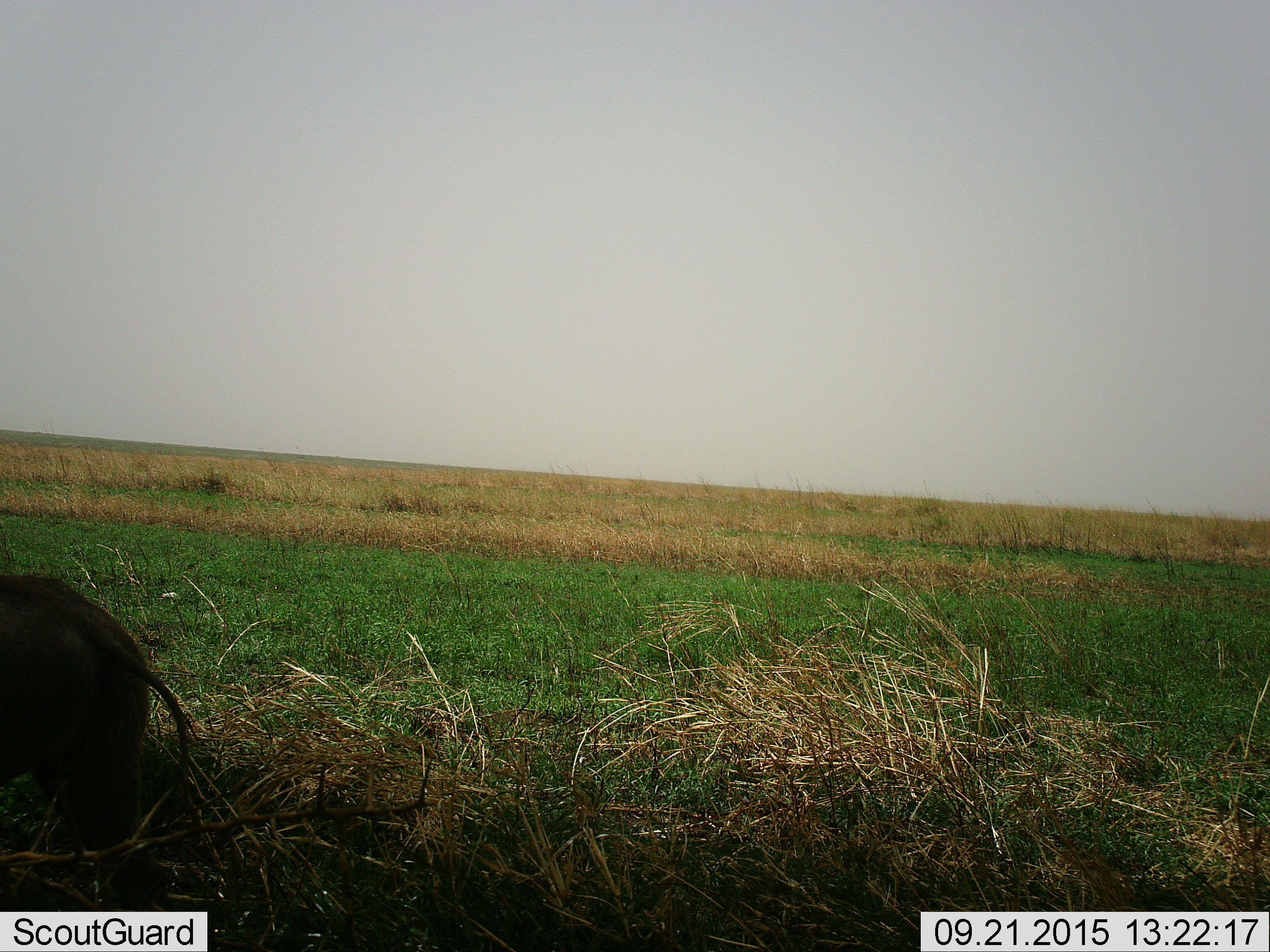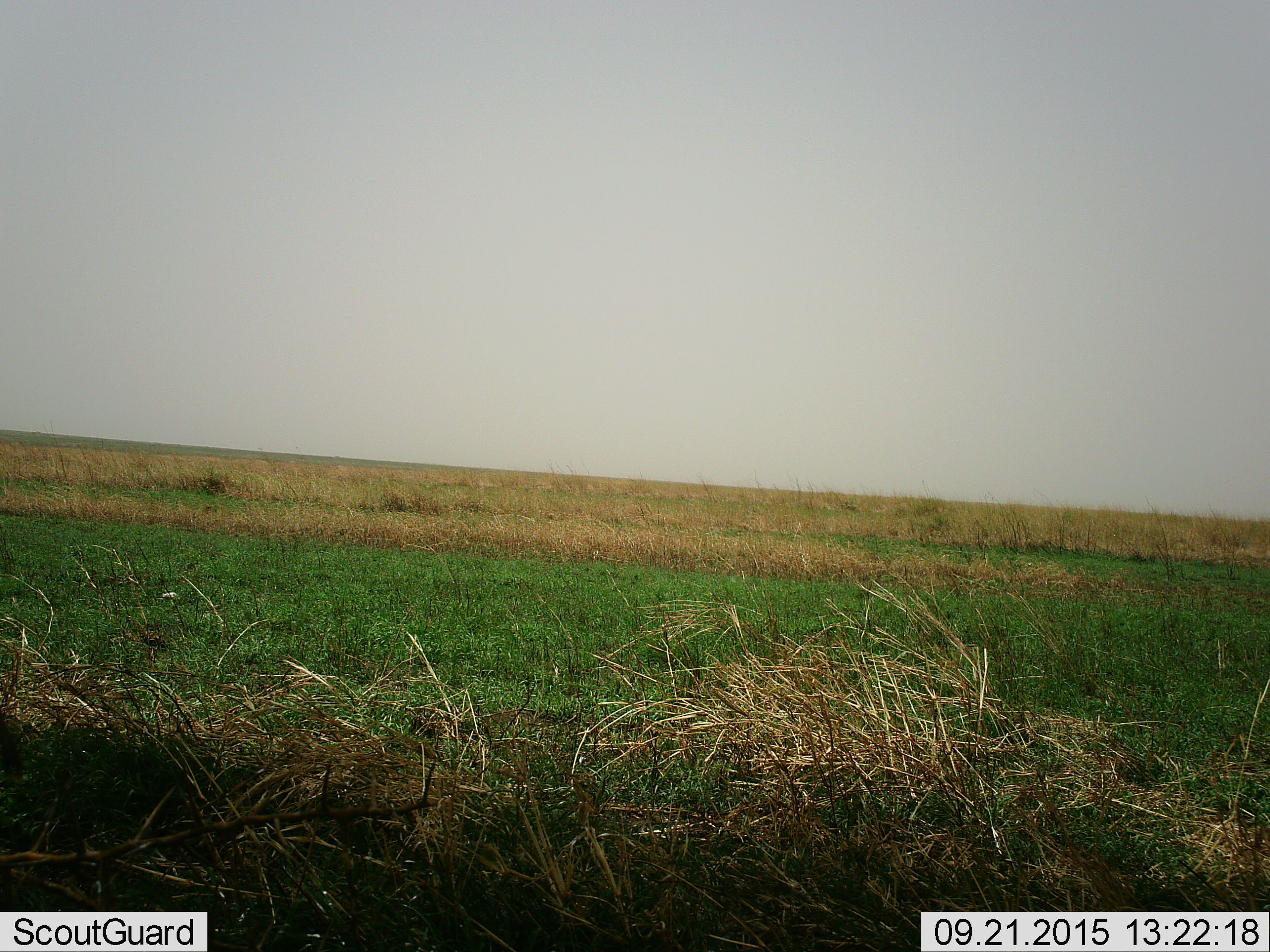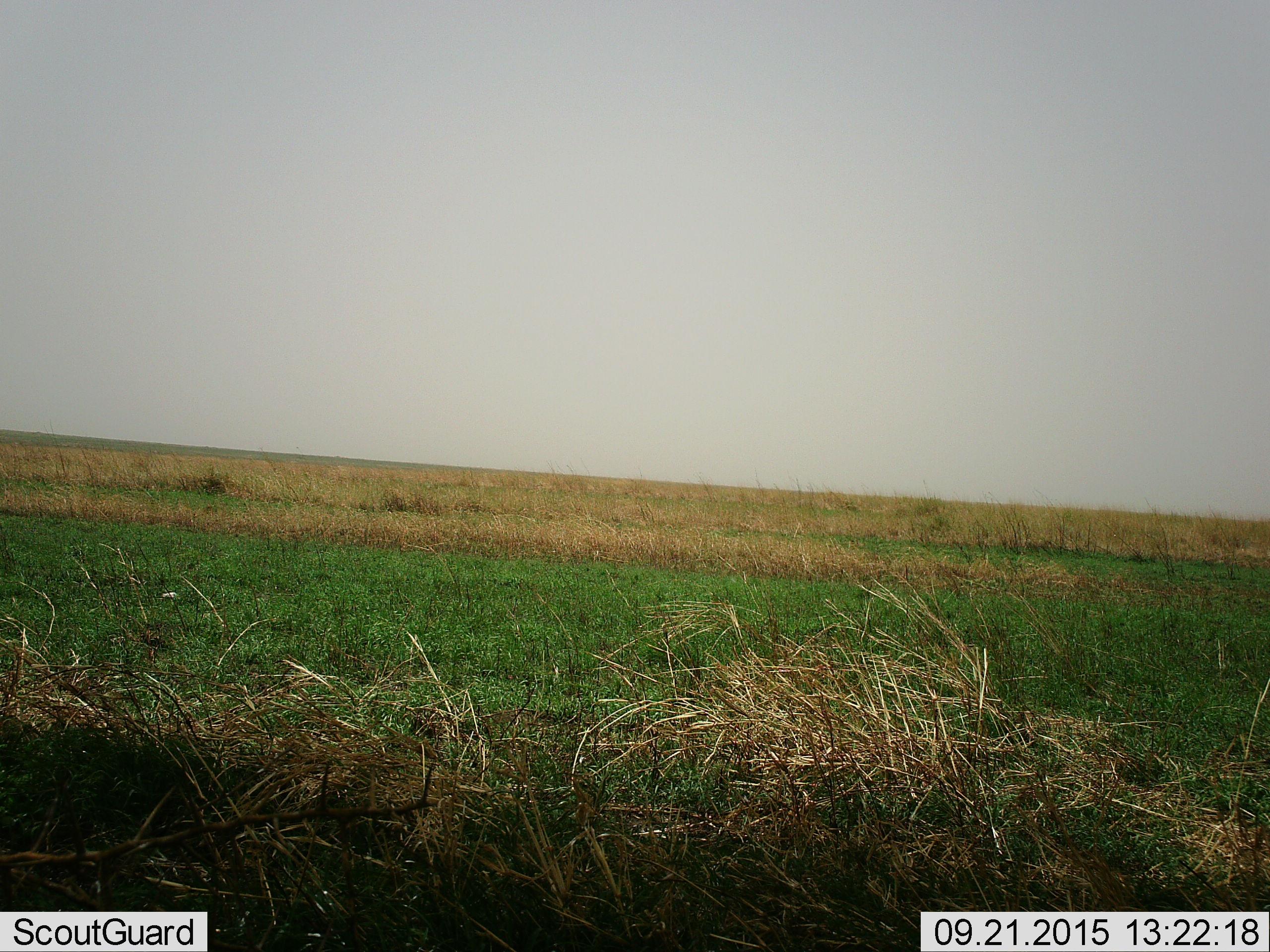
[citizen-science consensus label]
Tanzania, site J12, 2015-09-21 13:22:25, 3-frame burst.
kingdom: Animalia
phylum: Chordata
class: Mammalia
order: Artiodactyla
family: Suidae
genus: Phacochoerus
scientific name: Phacochoerus africanus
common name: warthog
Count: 1.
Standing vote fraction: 0%.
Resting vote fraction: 0%.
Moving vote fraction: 100%.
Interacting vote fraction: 0%.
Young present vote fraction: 0%.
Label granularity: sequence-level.